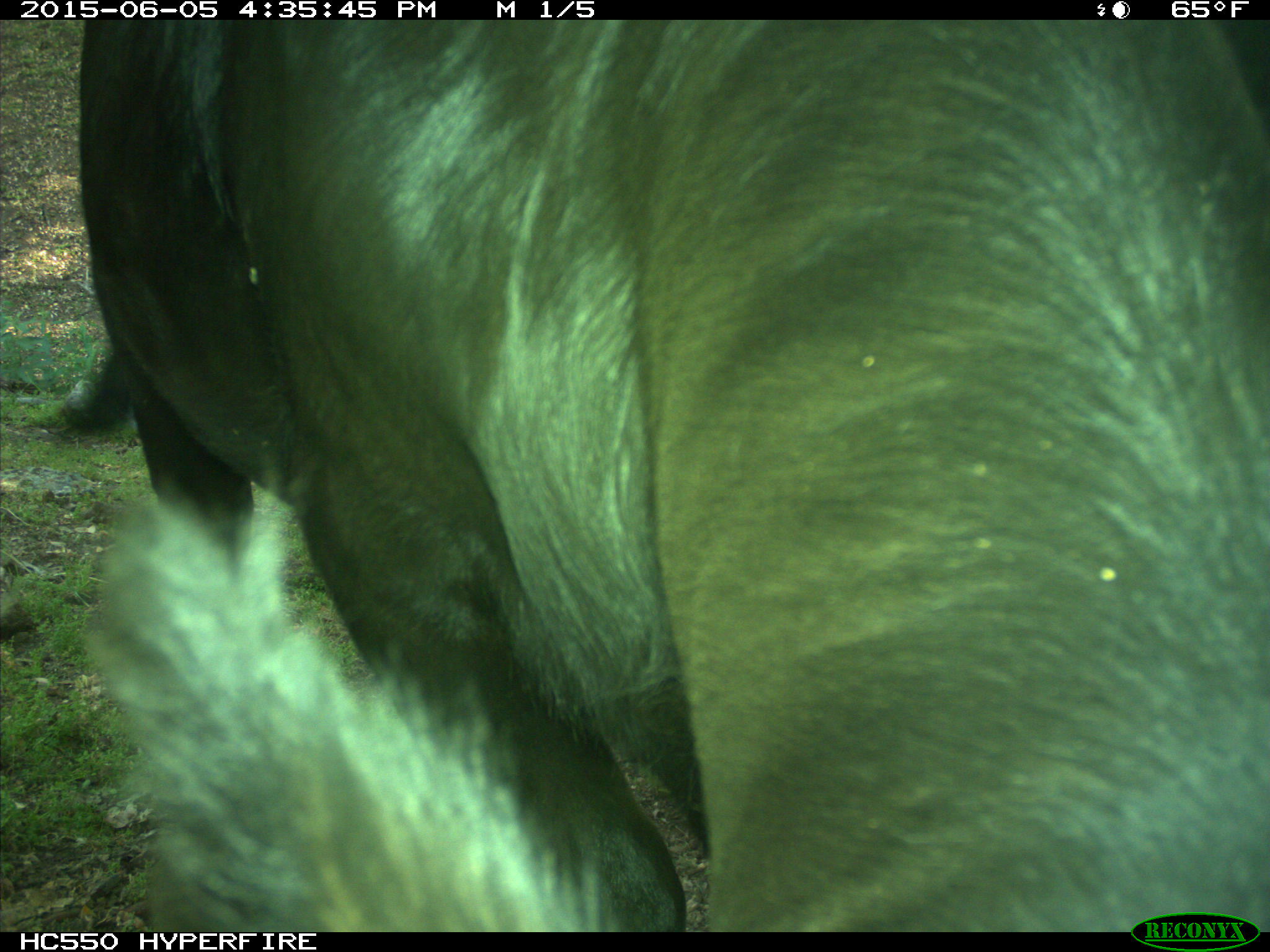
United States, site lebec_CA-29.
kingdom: Animalia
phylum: Chordata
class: Mammalia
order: Artiodactyla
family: Bovidae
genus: Bos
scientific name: Bos taurus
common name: domestic cow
Bos taurus (domestic cow).